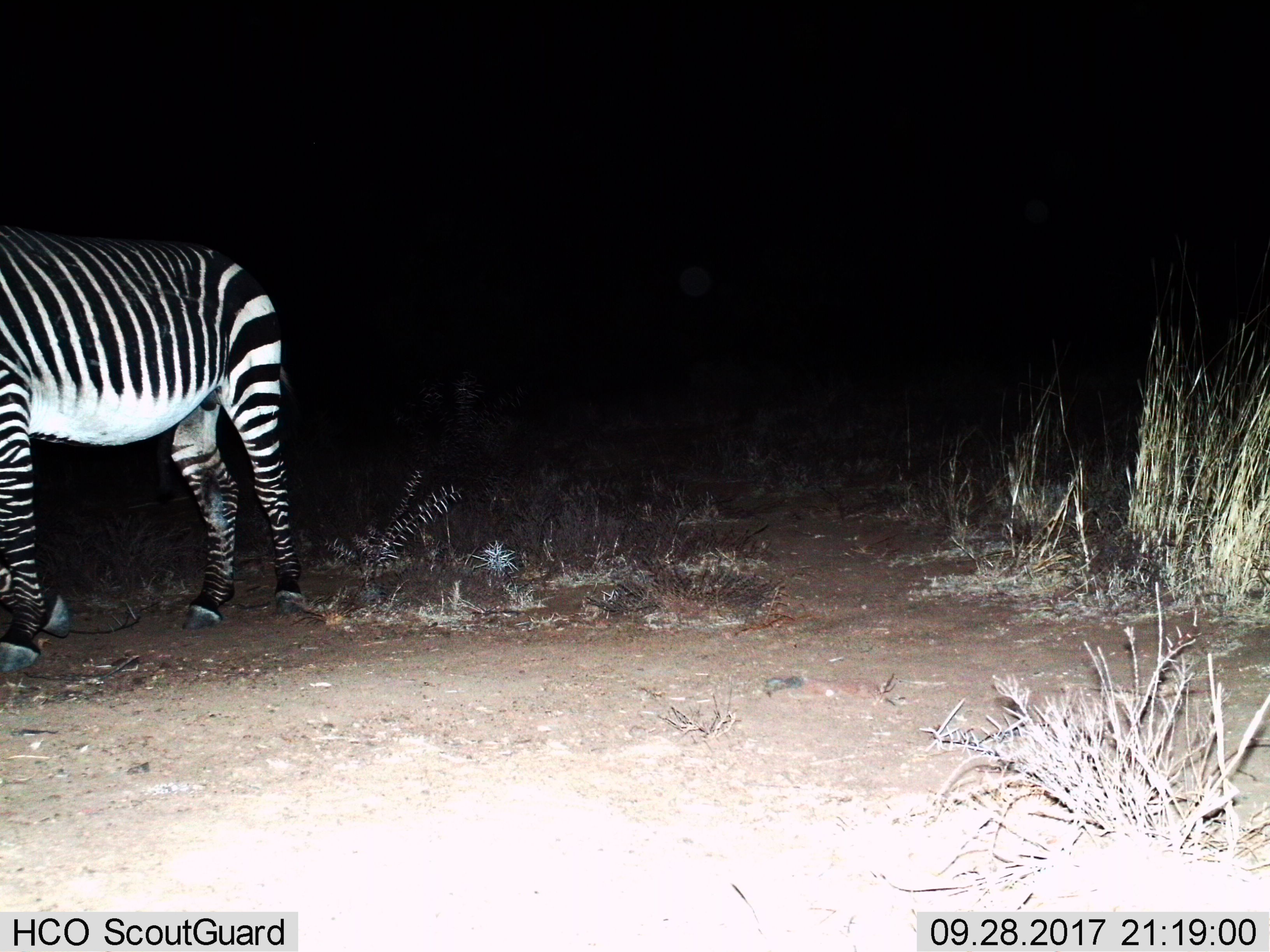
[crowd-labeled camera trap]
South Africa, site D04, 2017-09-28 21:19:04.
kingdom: Animalia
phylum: Chordata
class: Mammalia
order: Perissodactyla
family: Equidae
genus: Equus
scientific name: Equus zebra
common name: mountain zebra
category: zebramountain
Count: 1.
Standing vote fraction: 67%.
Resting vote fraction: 0%.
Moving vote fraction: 33%.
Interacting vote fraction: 0%.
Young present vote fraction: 0%.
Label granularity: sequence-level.